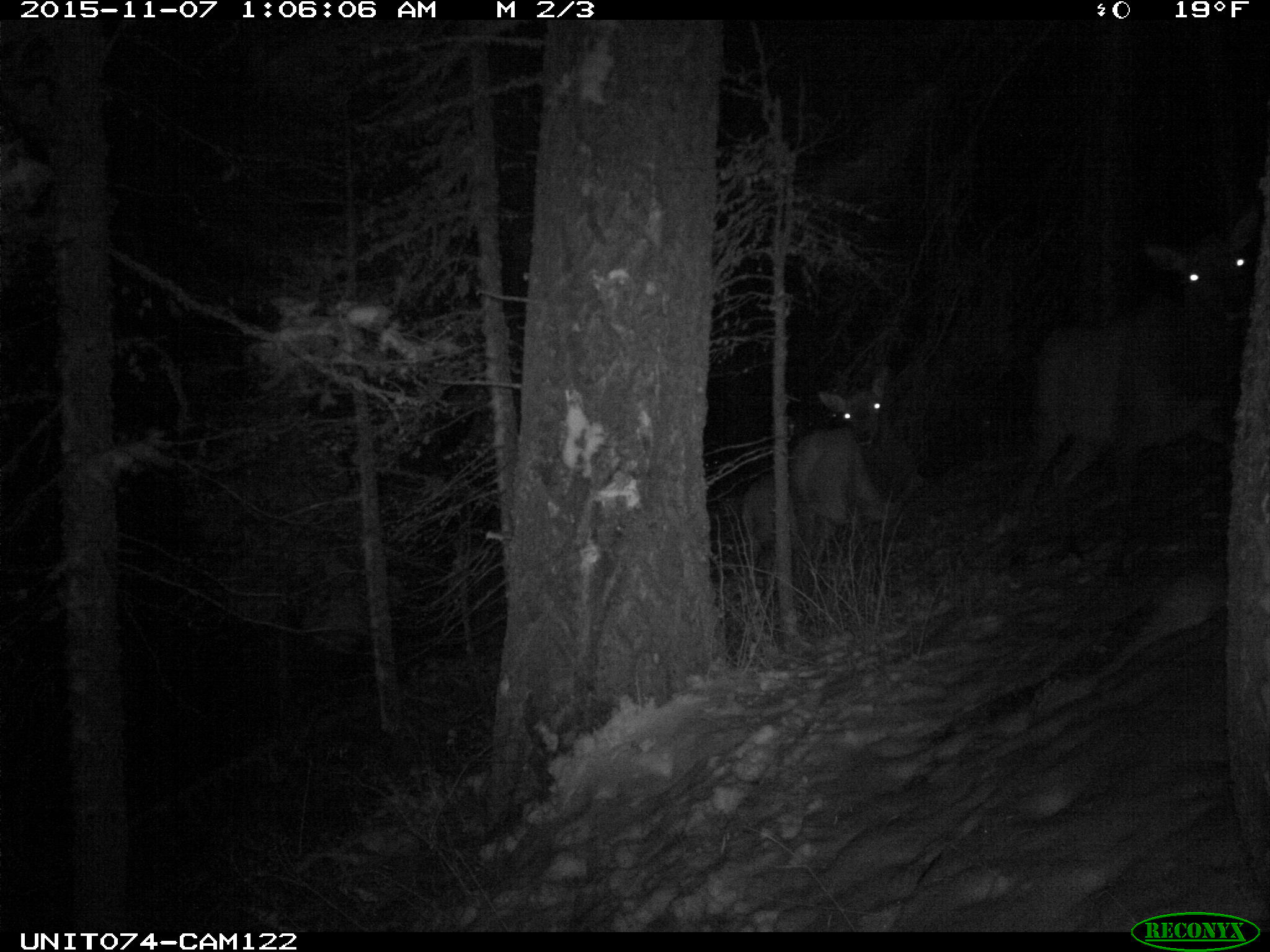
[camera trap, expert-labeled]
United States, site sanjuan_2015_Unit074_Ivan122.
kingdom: Animalia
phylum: Chordata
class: Mammalia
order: Artiodactyla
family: Cervidae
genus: Cervus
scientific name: Cervus elaphus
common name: red deer